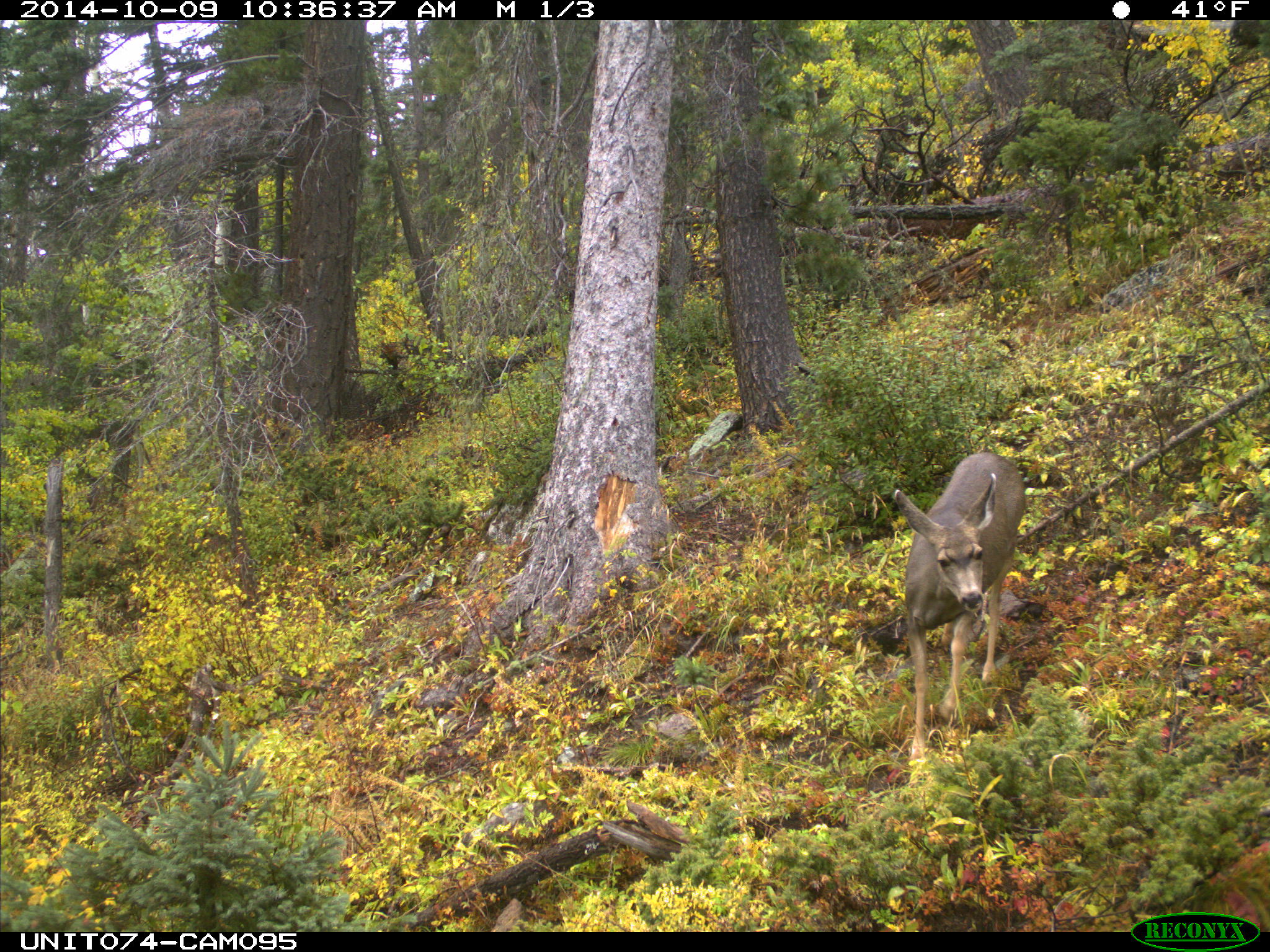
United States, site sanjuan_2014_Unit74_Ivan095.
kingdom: Animalia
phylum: Chordata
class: Mammalia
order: Artiodactyla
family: Cervidae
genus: Odocoileus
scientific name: Odocoileus hemionus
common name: mule deer